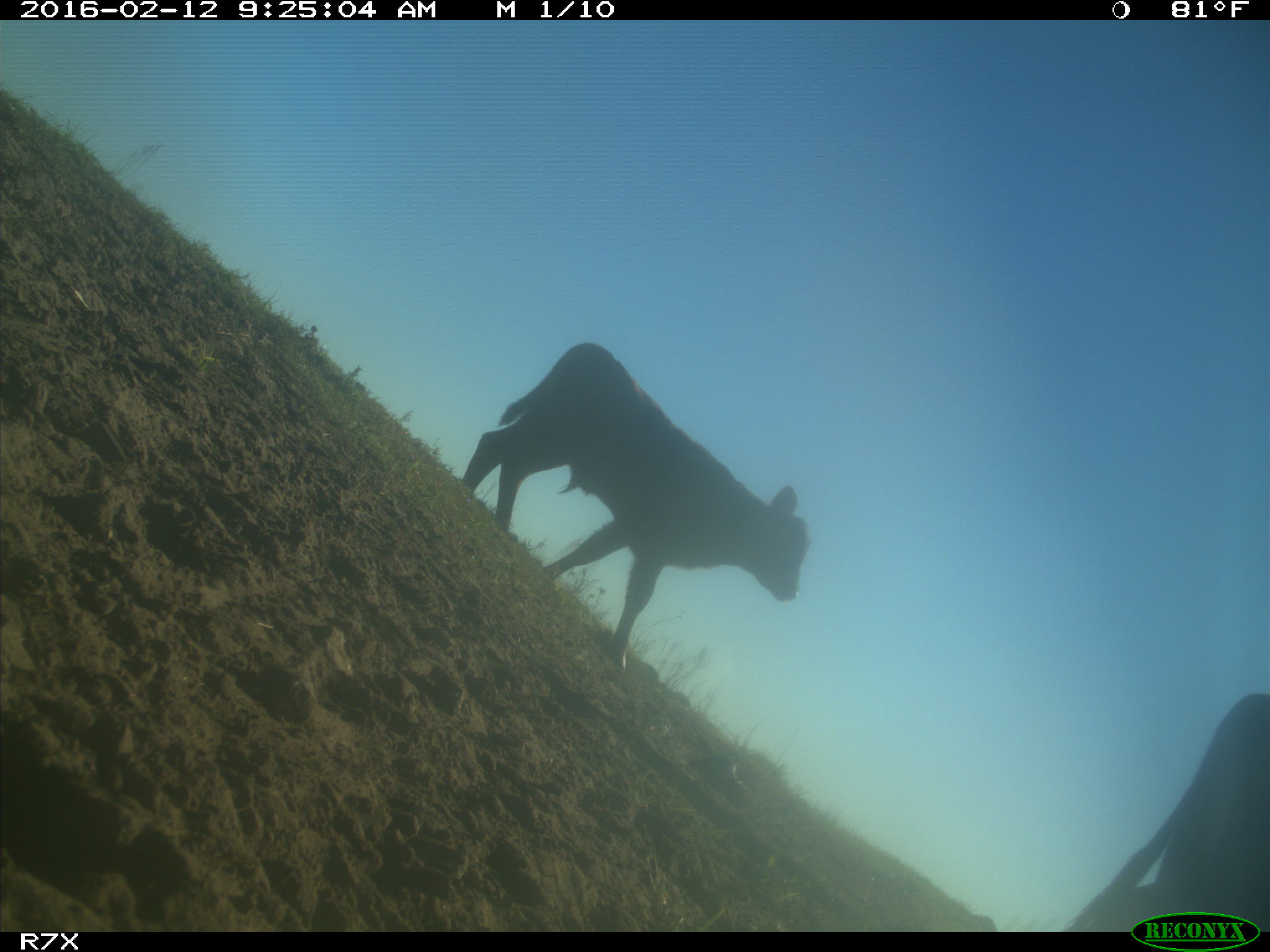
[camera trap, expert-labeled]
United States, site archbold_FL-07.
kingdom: Animalia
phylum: Chordata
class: Mammalia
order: Artiodactyla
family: Bovidae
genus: Bos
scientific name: Bos taurus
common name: domestic cow